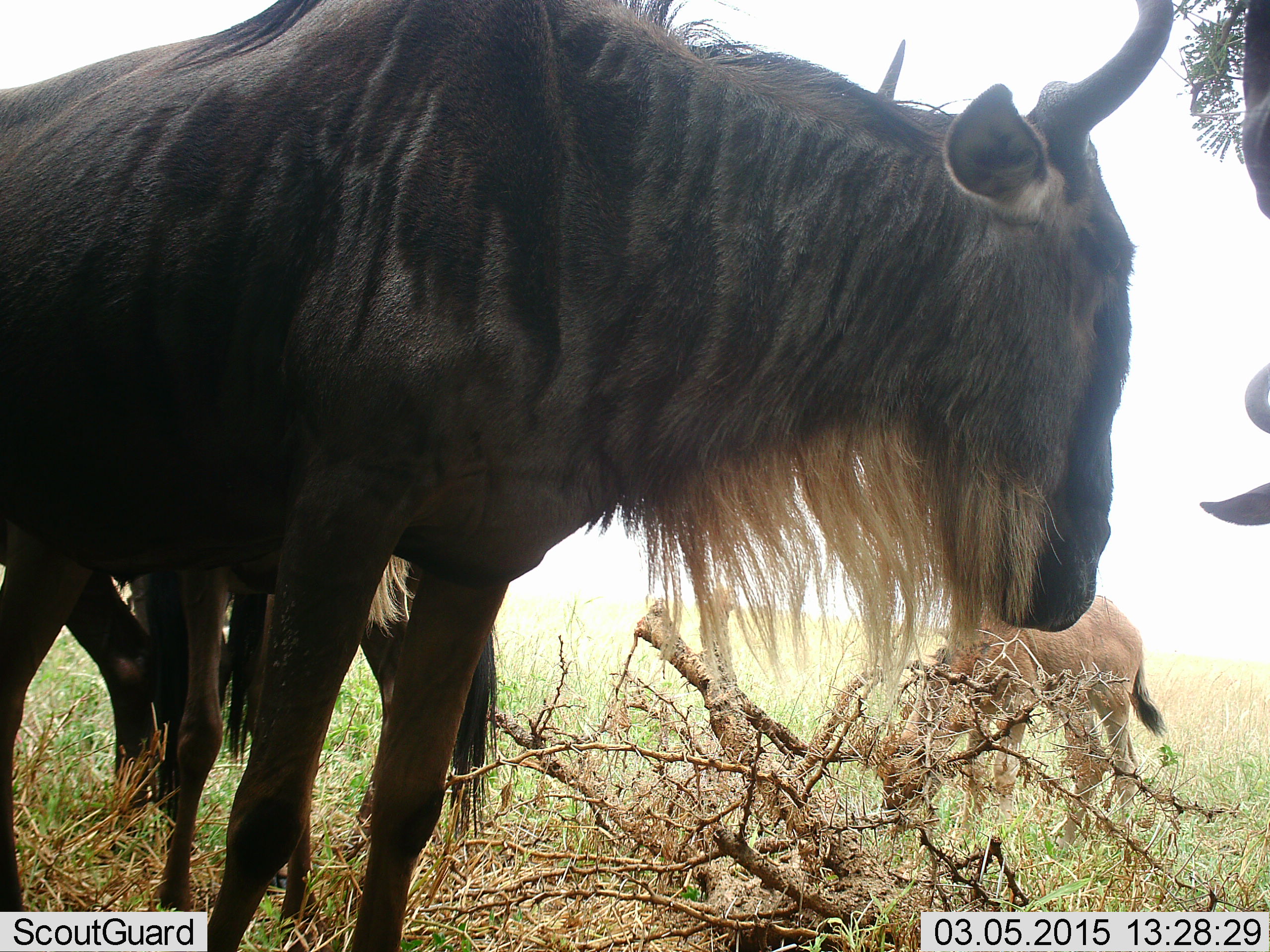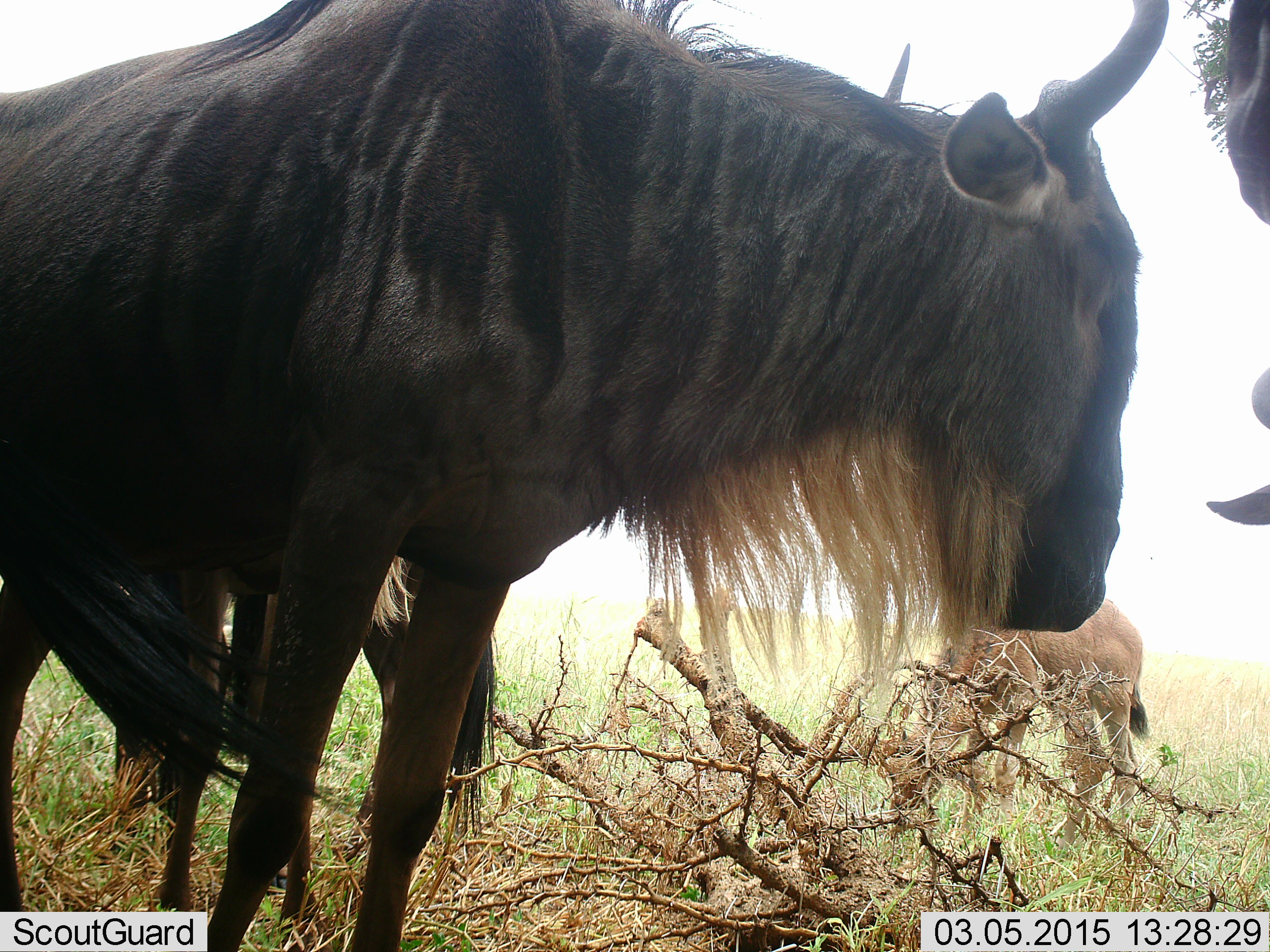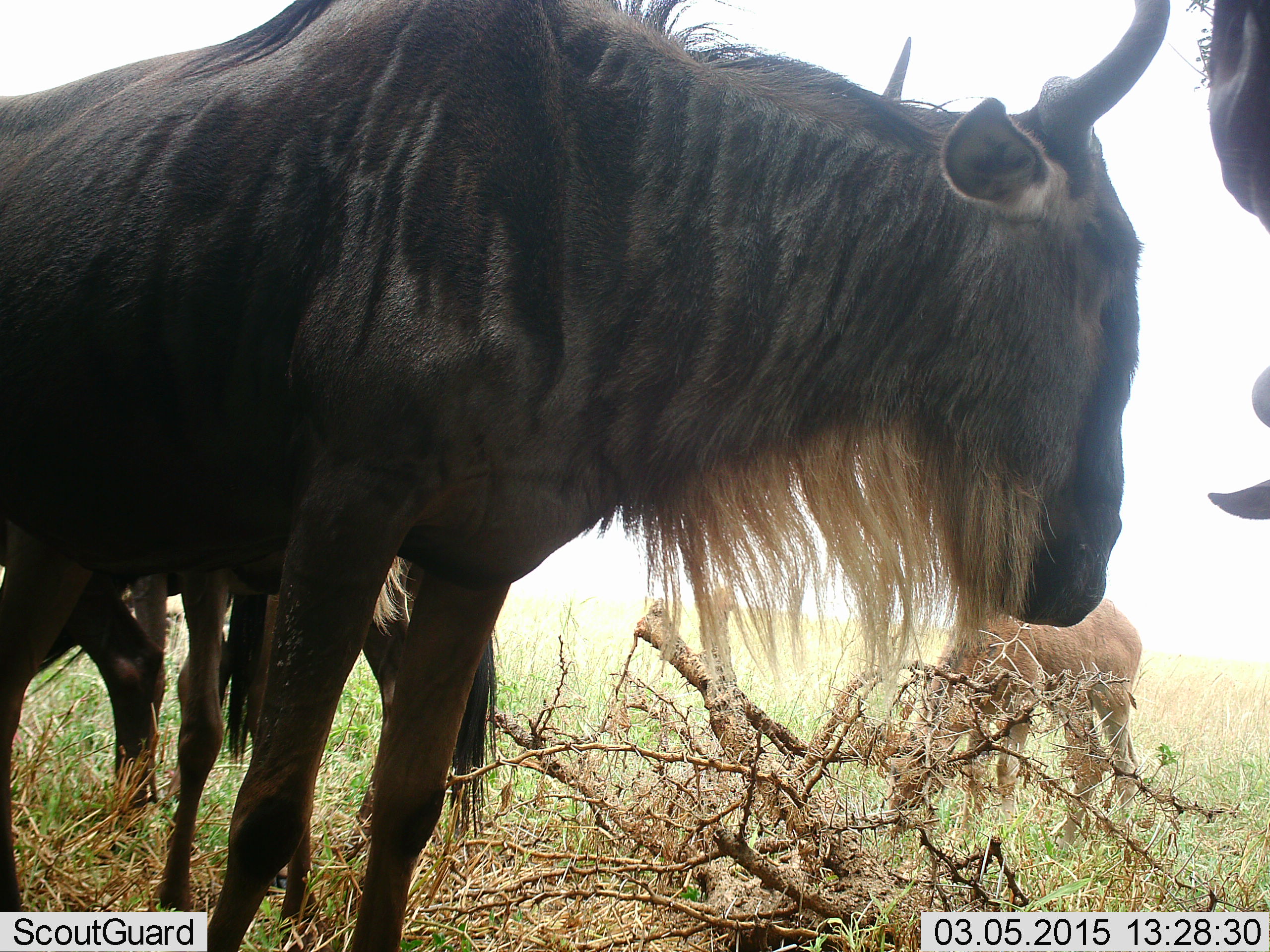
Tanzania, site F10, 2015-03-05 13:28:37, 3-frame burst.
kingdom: Animalia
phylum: Chordata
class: Mammalia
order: Artiodactyla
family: Bovidae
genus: Connochaetes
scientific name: Connochaetes taurinus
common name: blue wildebeest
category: wildebeest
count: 4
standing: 90%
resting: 0%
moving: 10%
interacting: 0%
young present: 60%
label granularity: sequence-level